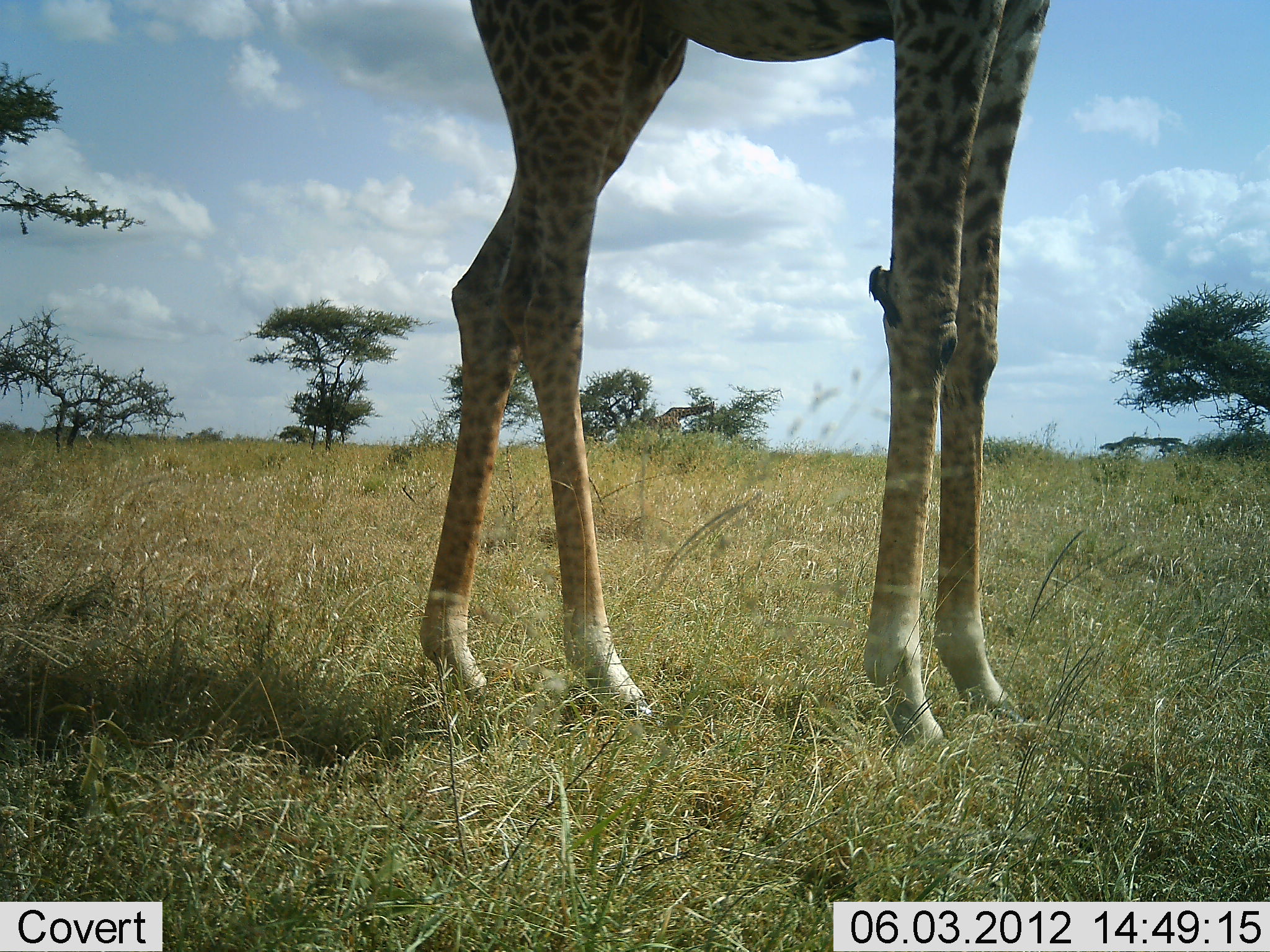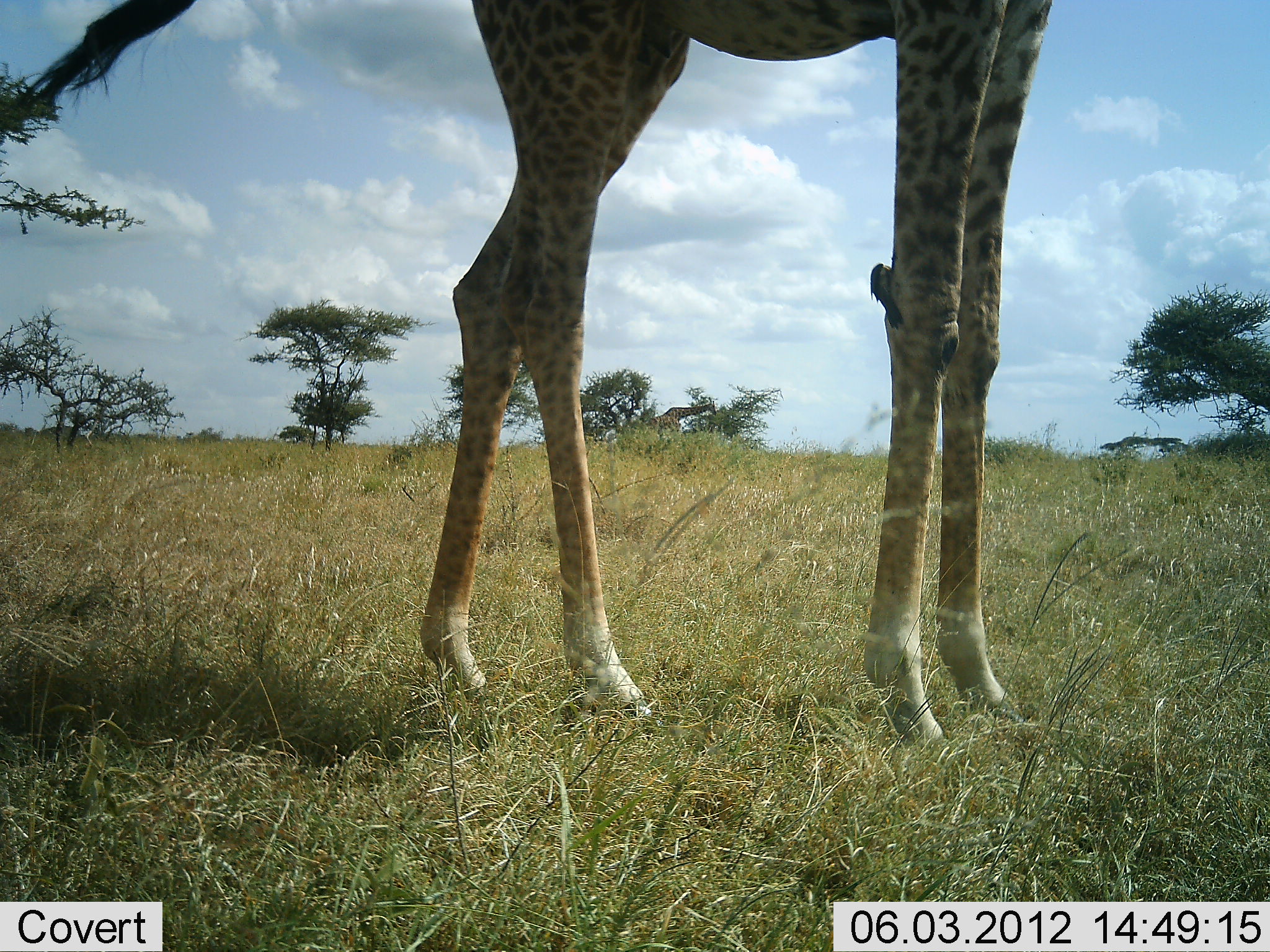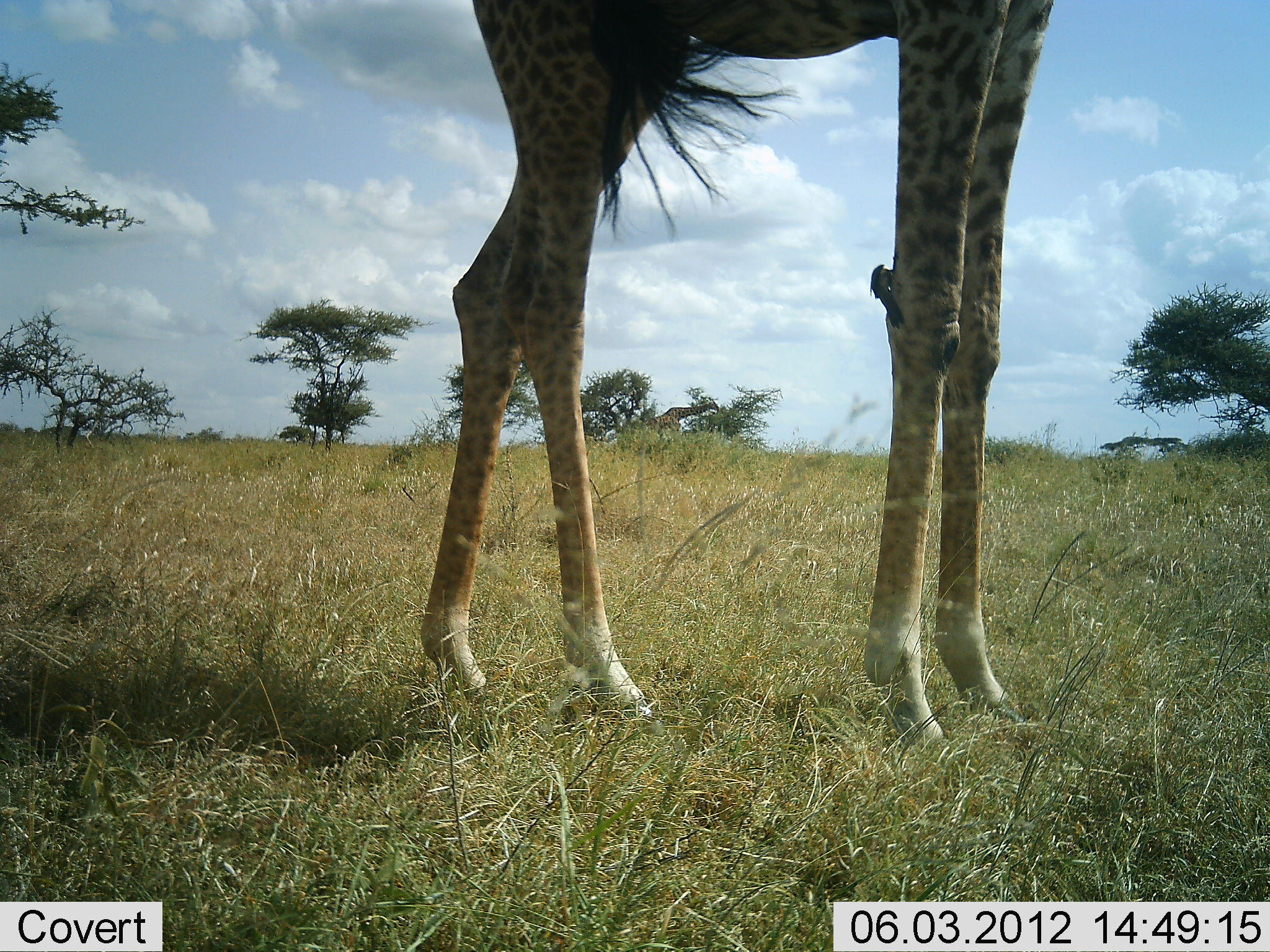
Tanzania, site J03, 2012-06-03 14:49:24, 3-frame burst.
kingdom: Animalia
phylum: Chordata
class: Mammalia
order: Artiodactyla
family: Giraffidae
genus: Giraffa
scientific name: Giraffa camelopardalis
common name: giraffe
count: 1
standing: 88%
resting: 6%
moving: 0%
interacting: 0%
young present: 0%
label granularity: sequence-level